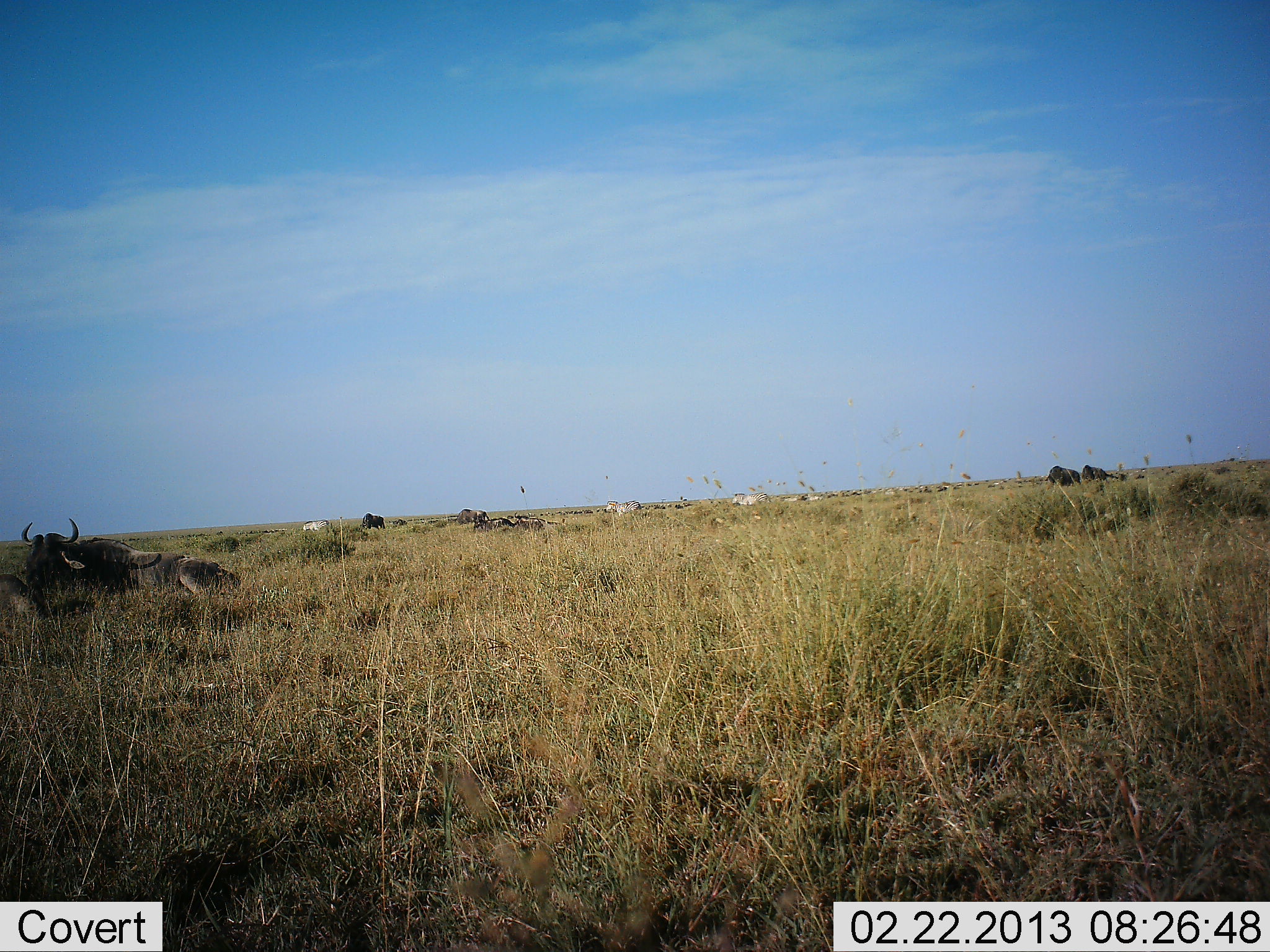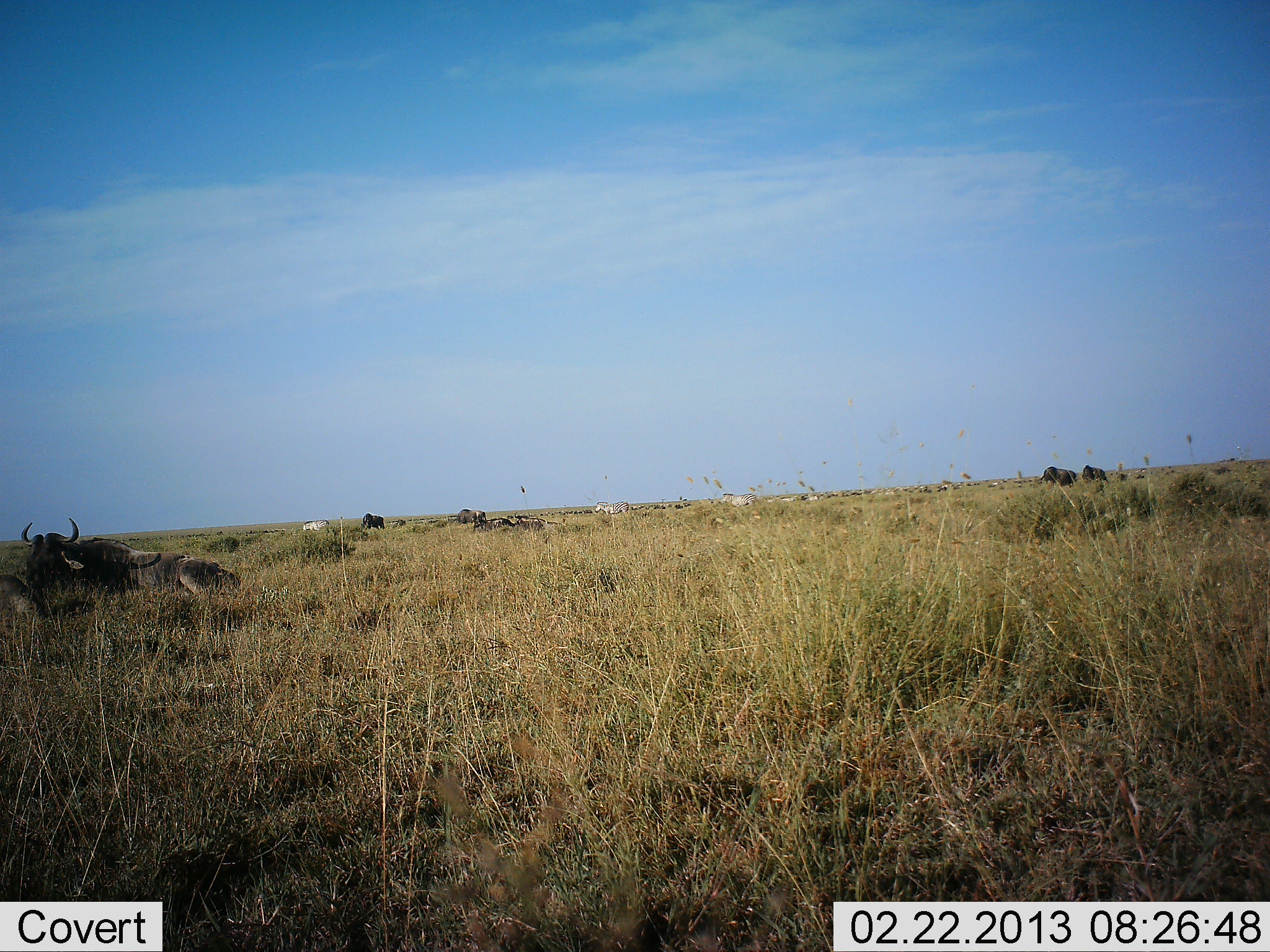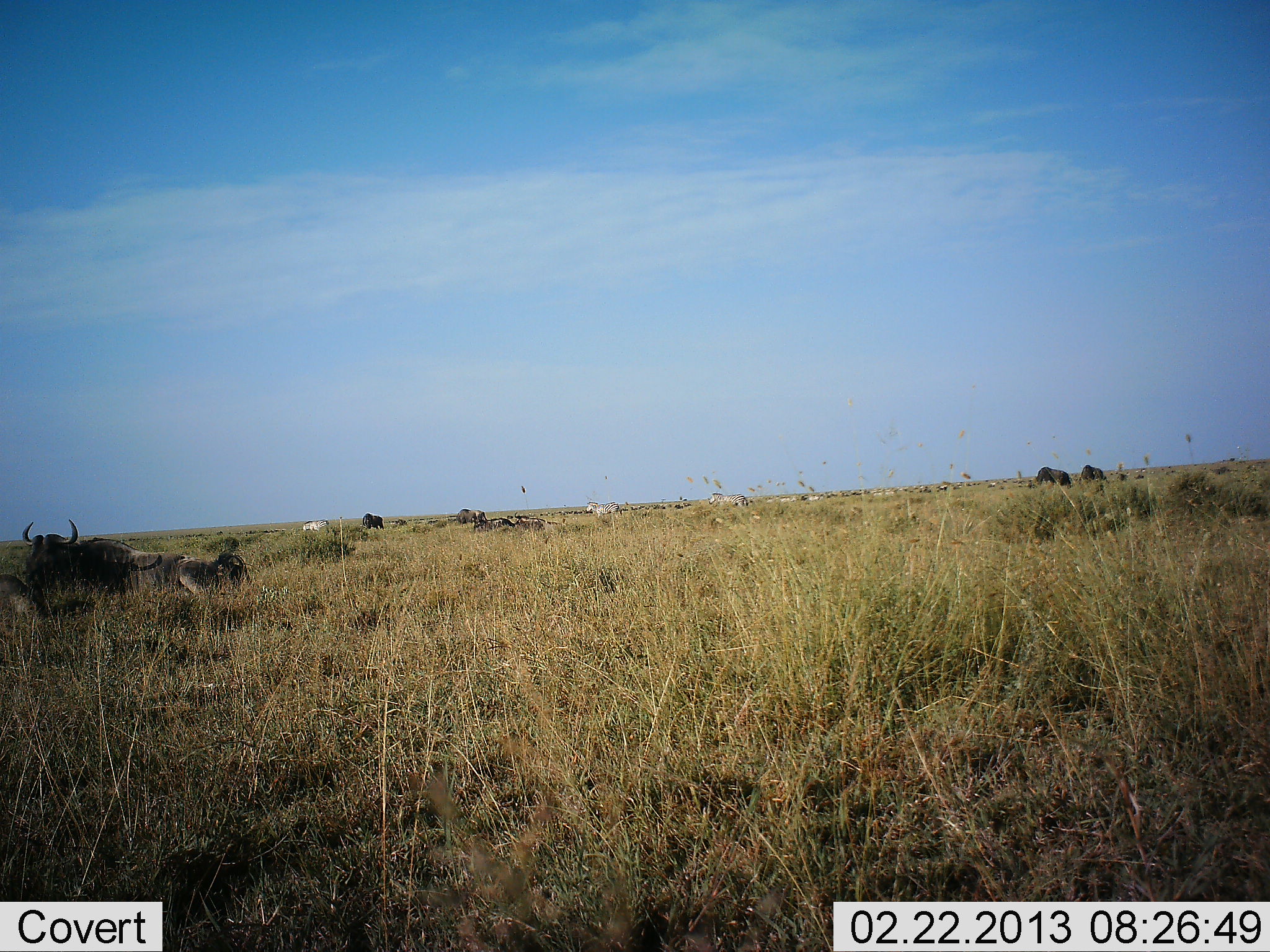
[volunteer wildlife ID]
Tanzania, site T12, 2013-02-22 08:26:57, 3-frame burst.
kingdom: Animalia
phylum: Chordata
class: Mammalia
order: Artiodactyla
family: Bovidae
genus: Connochaetes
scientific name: Connochaetes taurinus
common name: blue wildebeest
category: wildebeest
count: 6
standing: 38%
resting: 92%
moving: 33%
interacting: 3%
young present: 0%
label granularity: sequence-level